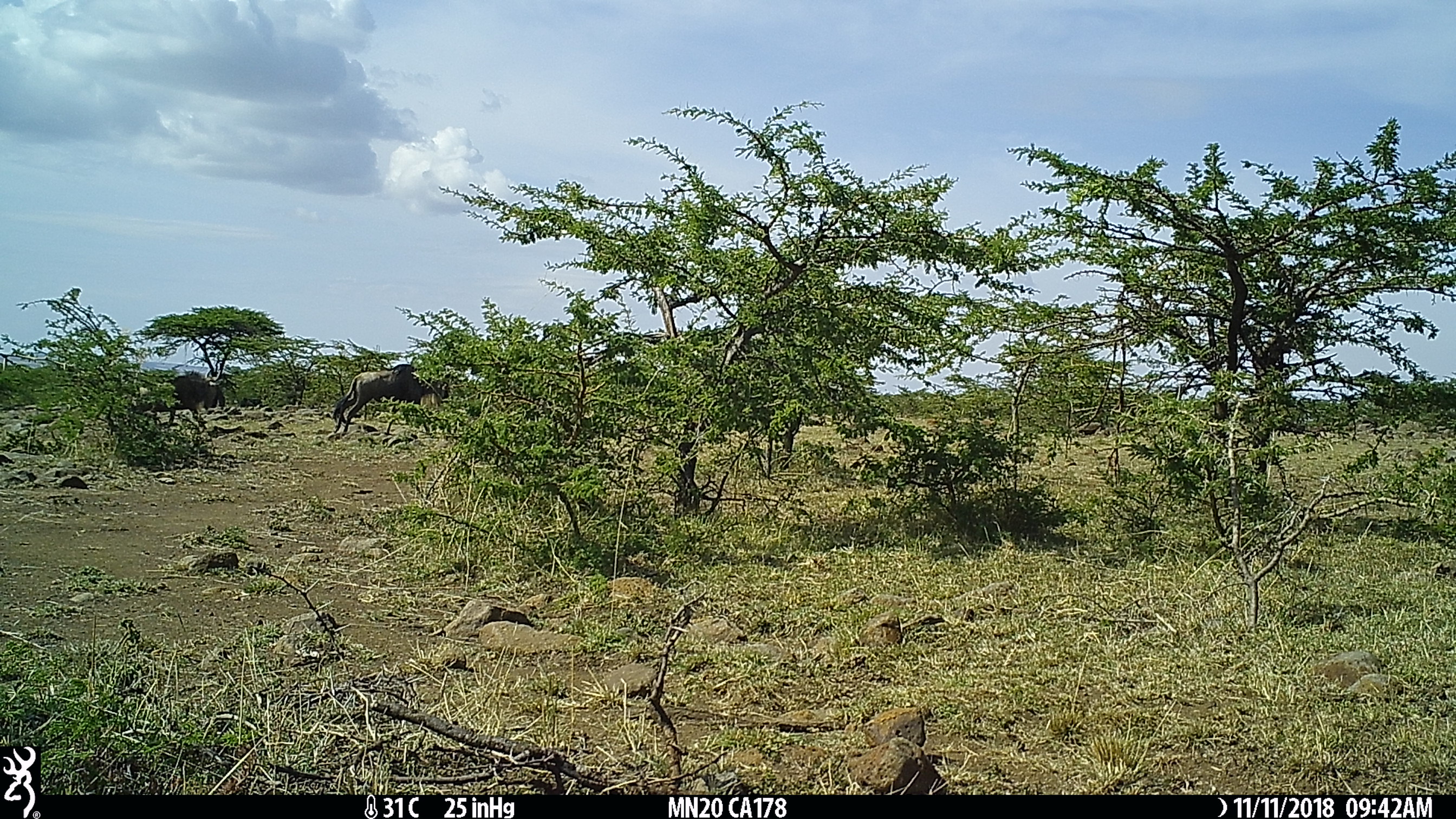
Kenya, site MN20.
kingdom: Animalia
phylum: Chordata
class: Mammalia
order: Artiodactyla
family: Bovidae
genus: Connochaetes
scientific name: Connochaetes taurinus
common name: blue wildebeest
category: wildebeest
Wildebeest (blue wildebeest) (Connochaetes taurinus).